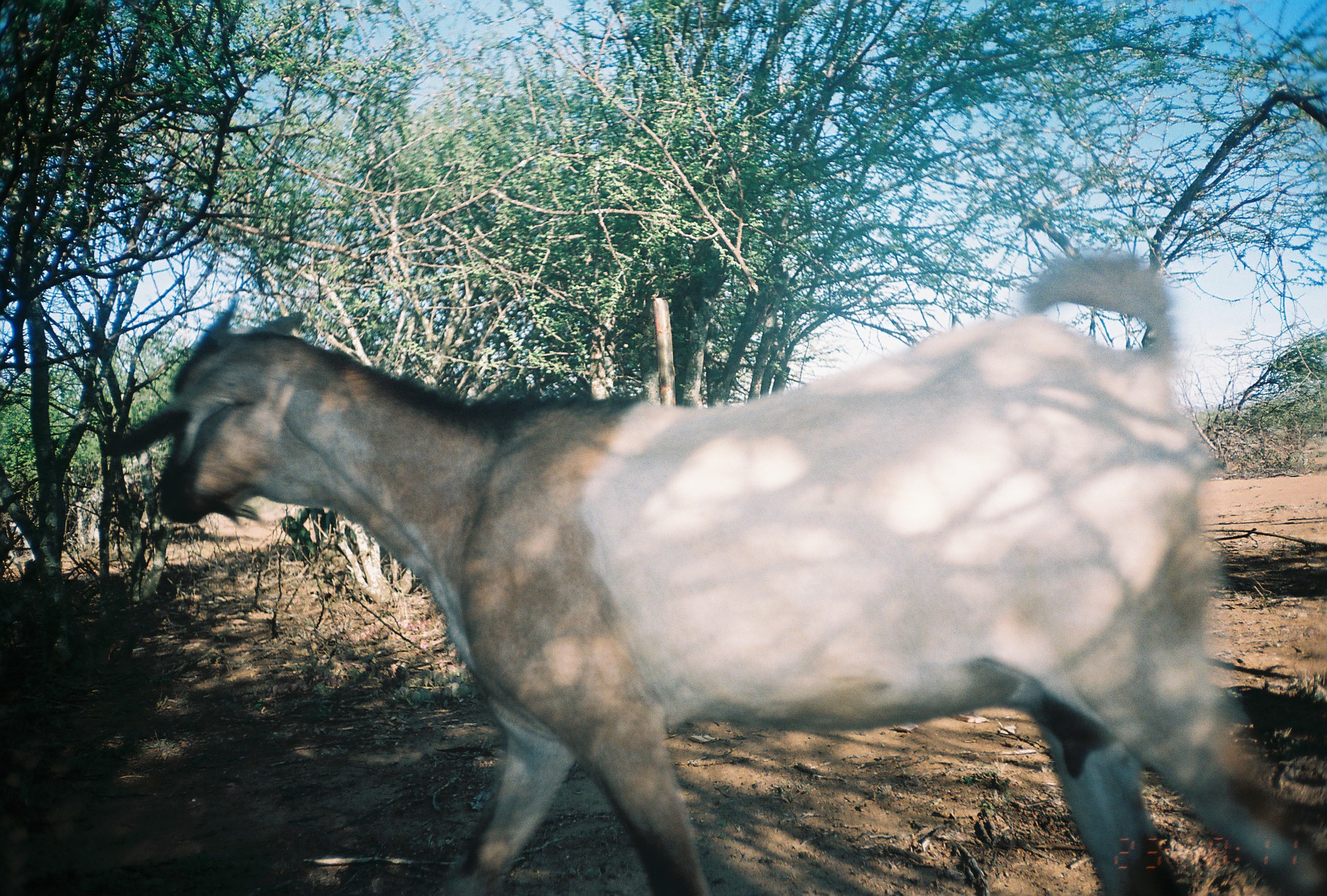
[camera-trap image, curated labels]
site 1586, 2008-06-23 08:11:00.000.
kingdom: Animalia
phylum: Chordata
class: Mammalia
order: Artiodactyla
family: Bovidae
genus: Capra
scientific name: Capra aegagrus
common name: wild goat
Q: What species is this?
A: Capra aegagrus (wild goat).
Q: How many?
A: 1.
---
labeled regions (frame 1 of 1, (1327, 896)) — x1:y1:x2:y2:
capra aegagrus: 99:247:1326:895